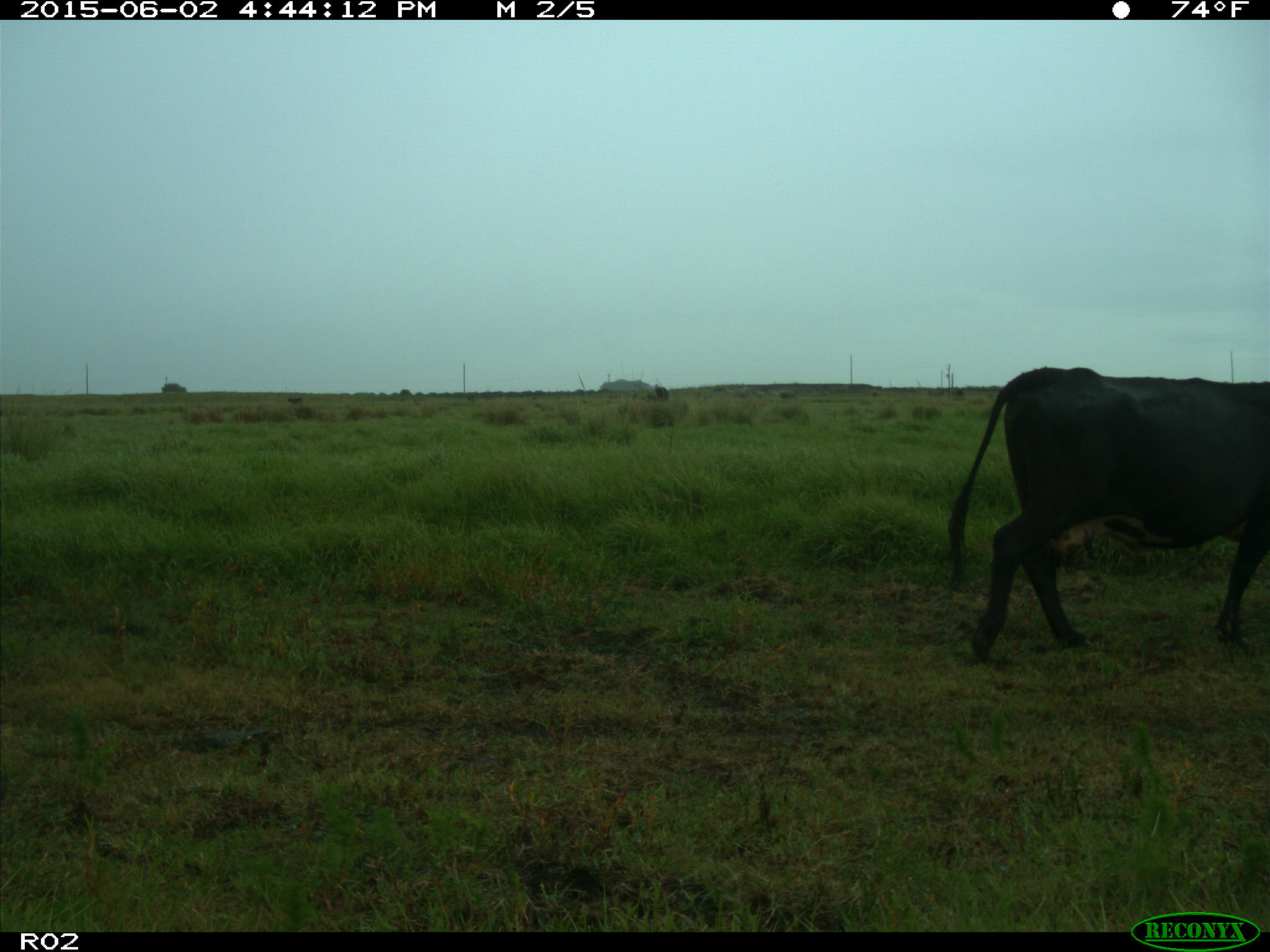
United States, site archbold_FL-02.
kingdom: Animalia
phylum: Chordata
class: Mammalia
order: Artiodactyla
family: Bovidae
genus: Bos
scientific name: Bos taurus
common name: domestic cow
Bos taurus (domestic cow).